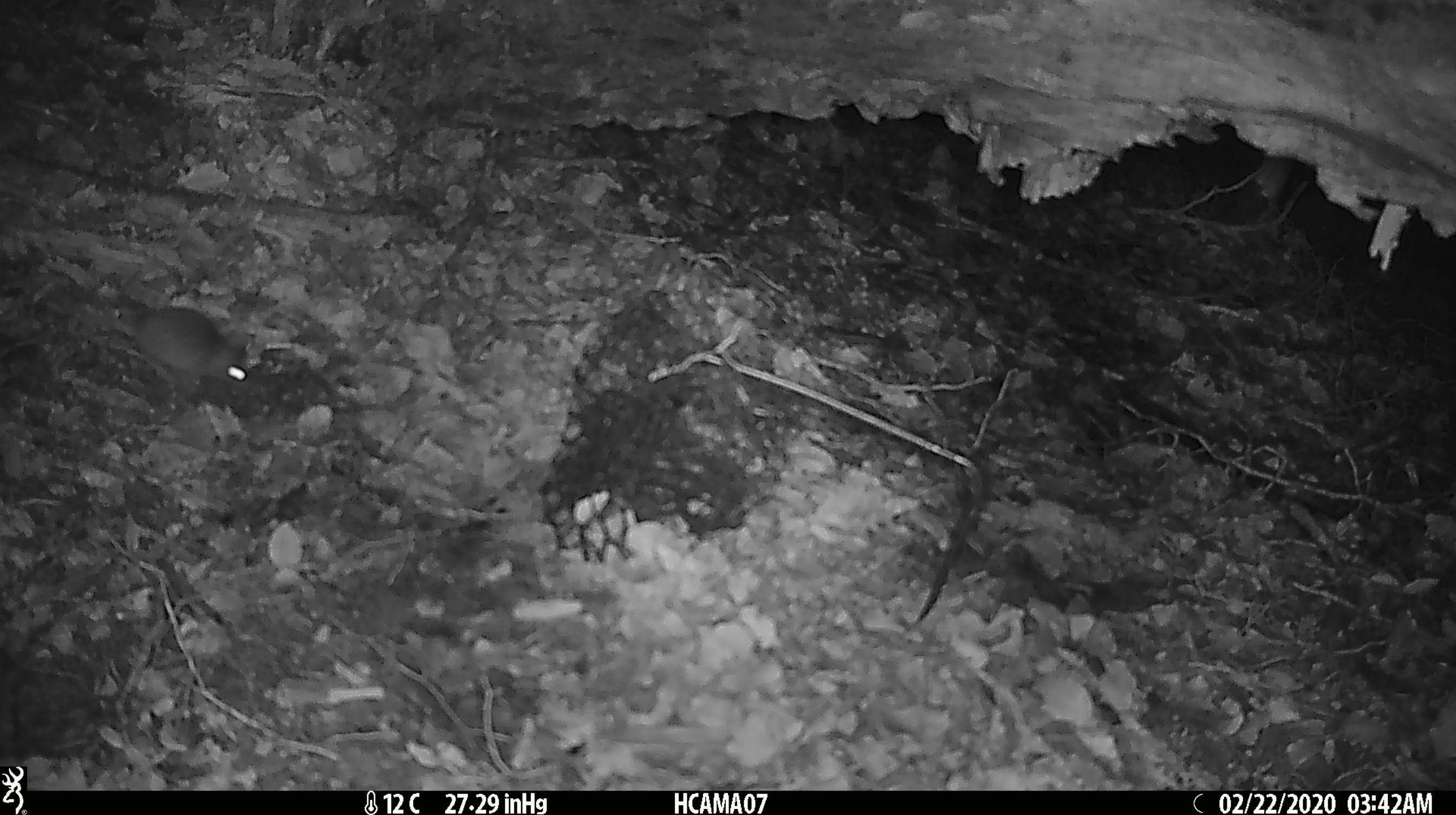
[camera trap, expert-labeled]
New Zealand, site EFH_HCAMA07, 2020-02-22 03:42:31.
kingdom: Animalia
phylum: Chordata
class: Mammalia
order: Rodentia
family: Muridae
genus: Mus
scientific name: Mus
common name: mouse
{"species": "mouse (Mus)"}